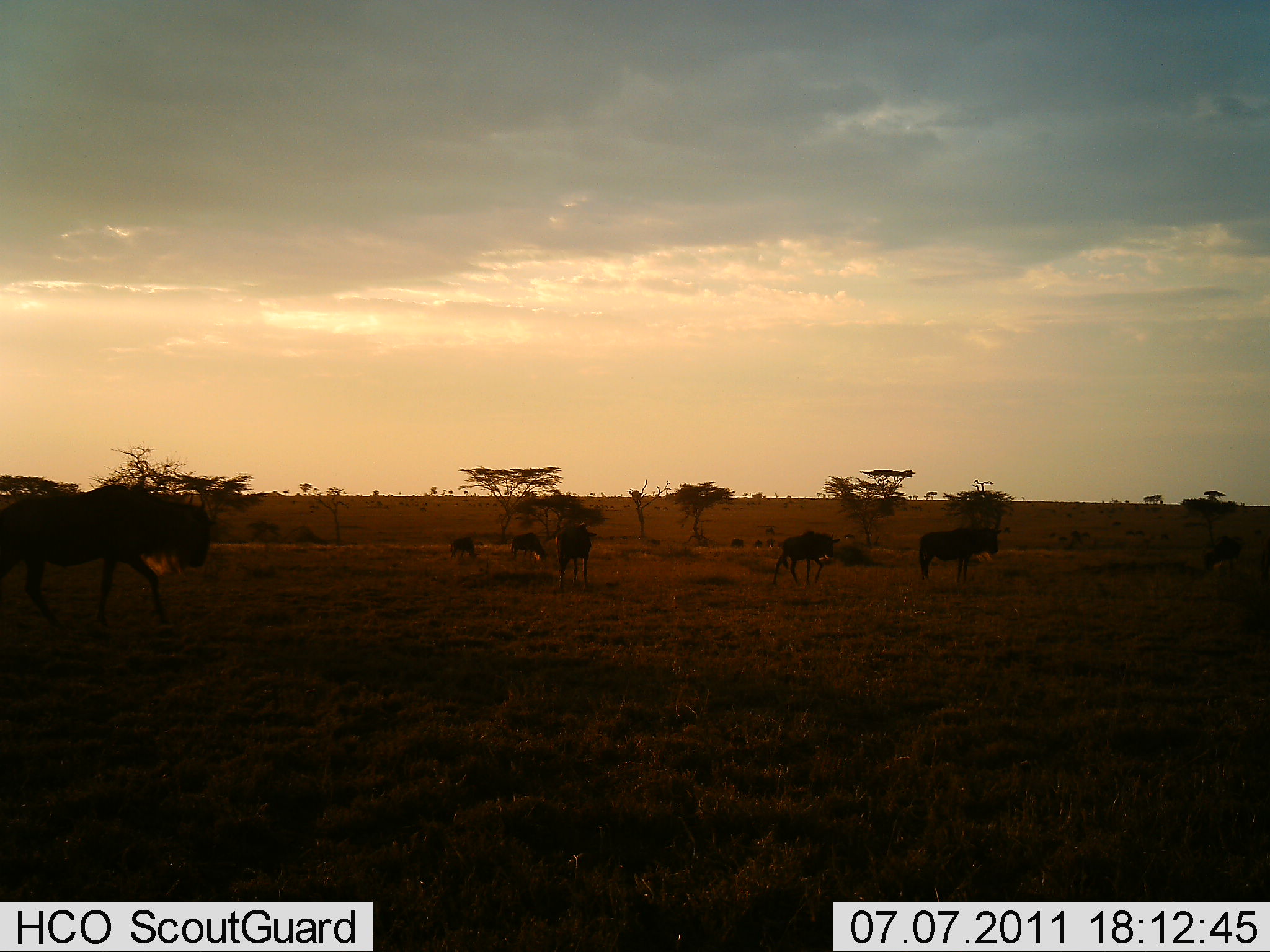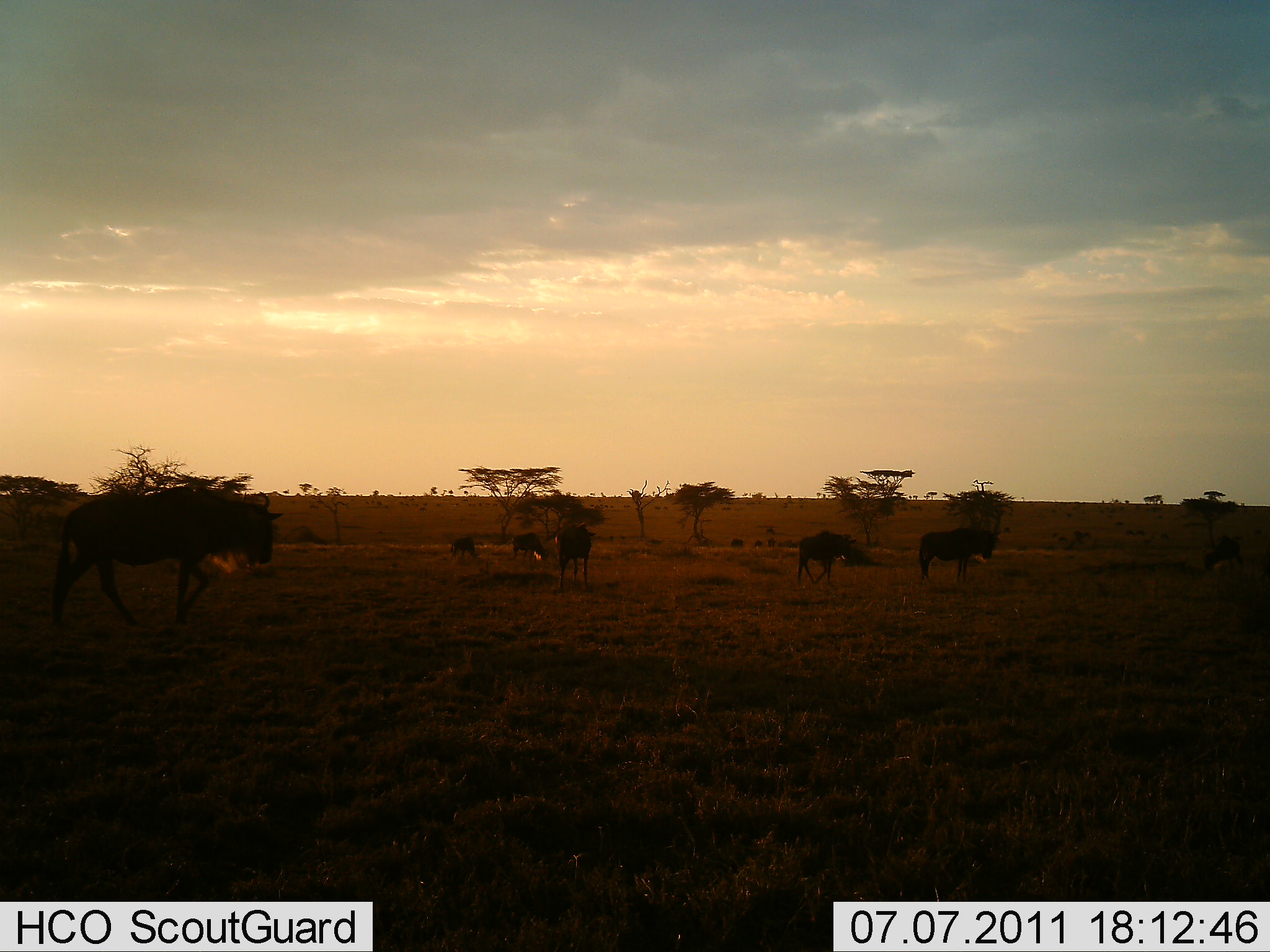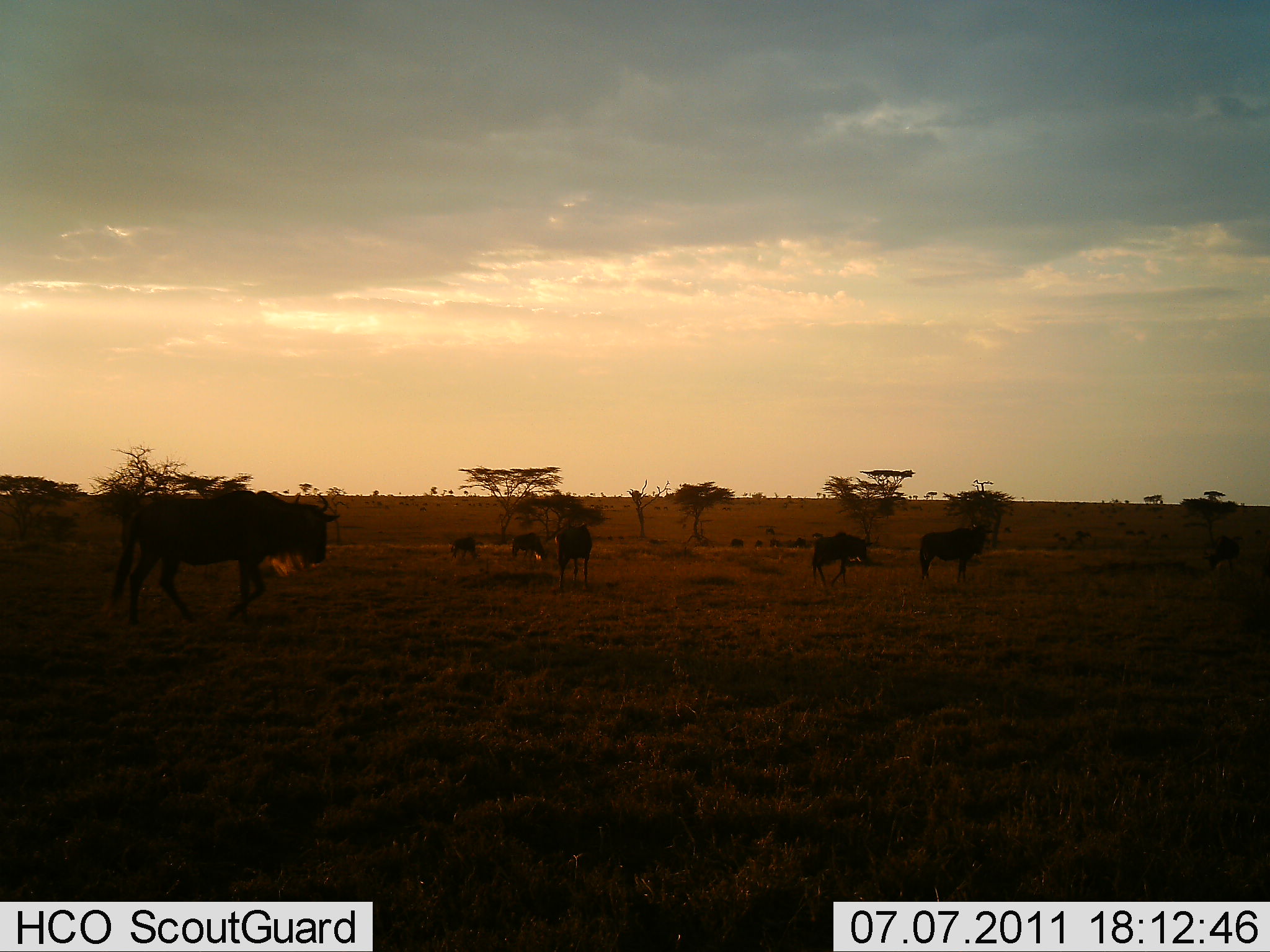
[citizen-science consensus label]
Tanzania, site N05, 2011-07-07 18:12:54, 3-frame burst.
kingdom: Animalia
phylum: Chordata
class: Mammalia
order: Artiodactyla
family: Bovidae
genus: Connochaetes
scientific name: Connochaetes taurinus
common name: blue wildebeest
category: wildebeest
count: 7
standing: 55%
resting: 0%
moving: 100%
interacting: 0%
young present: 9%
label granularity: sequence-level